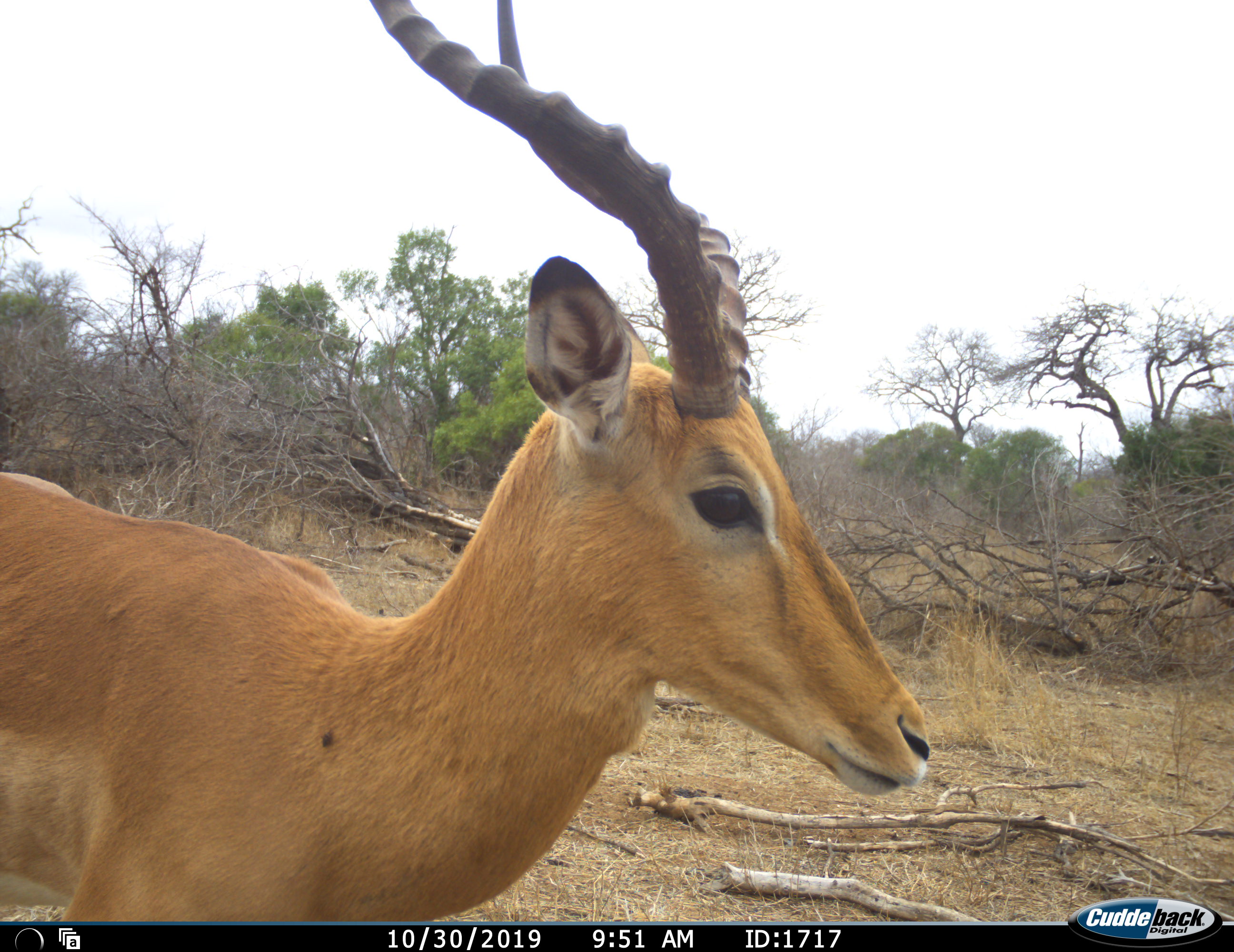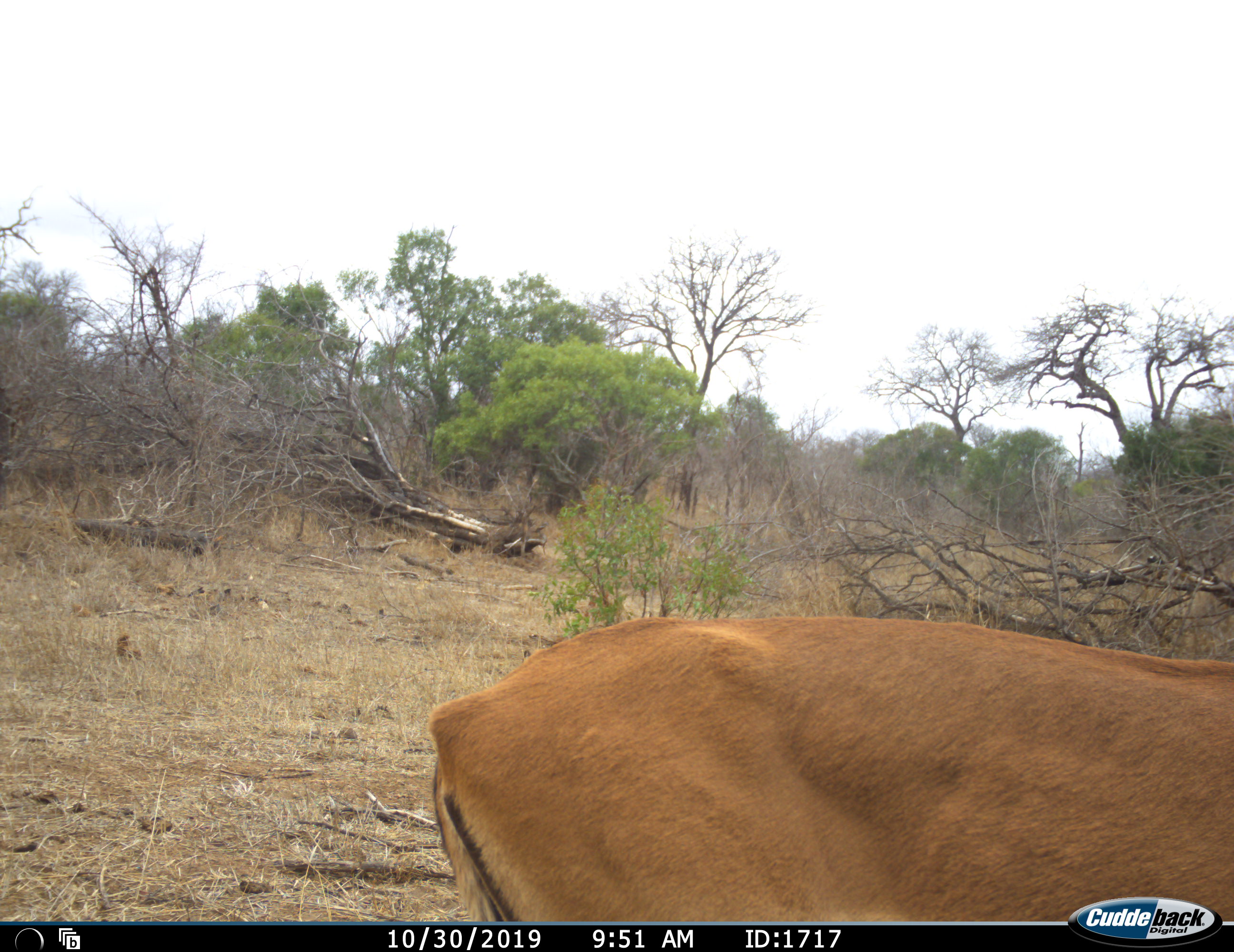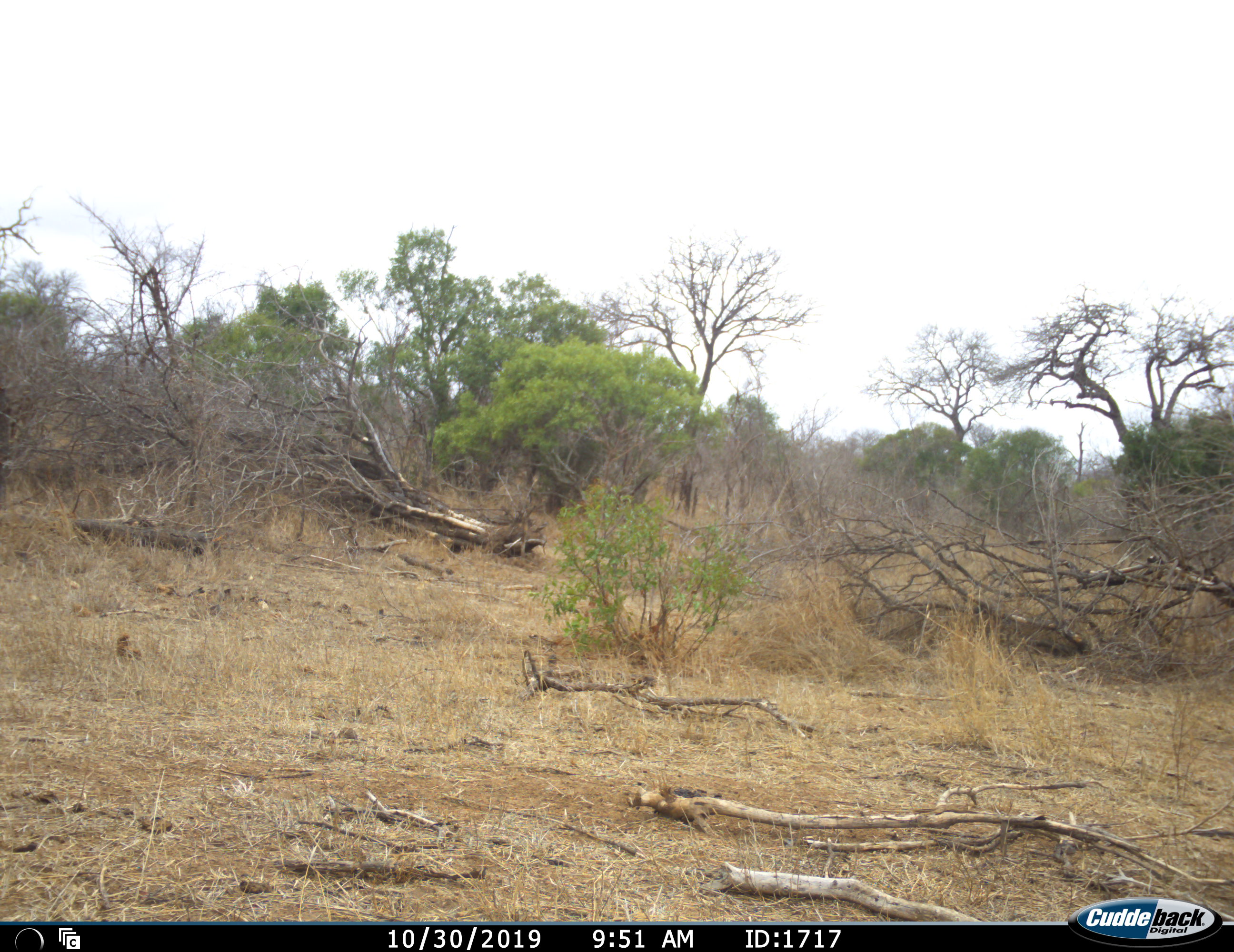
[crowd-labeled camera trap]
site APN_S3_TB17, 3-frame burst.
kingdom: Animalia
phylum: Chordata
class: Mammalia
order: Artiodactyla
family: Bovidae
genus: Aepyceros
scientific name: Aepyceros melampus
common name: impala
Impala (Aepyceros melampus), count 1. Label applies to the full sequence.